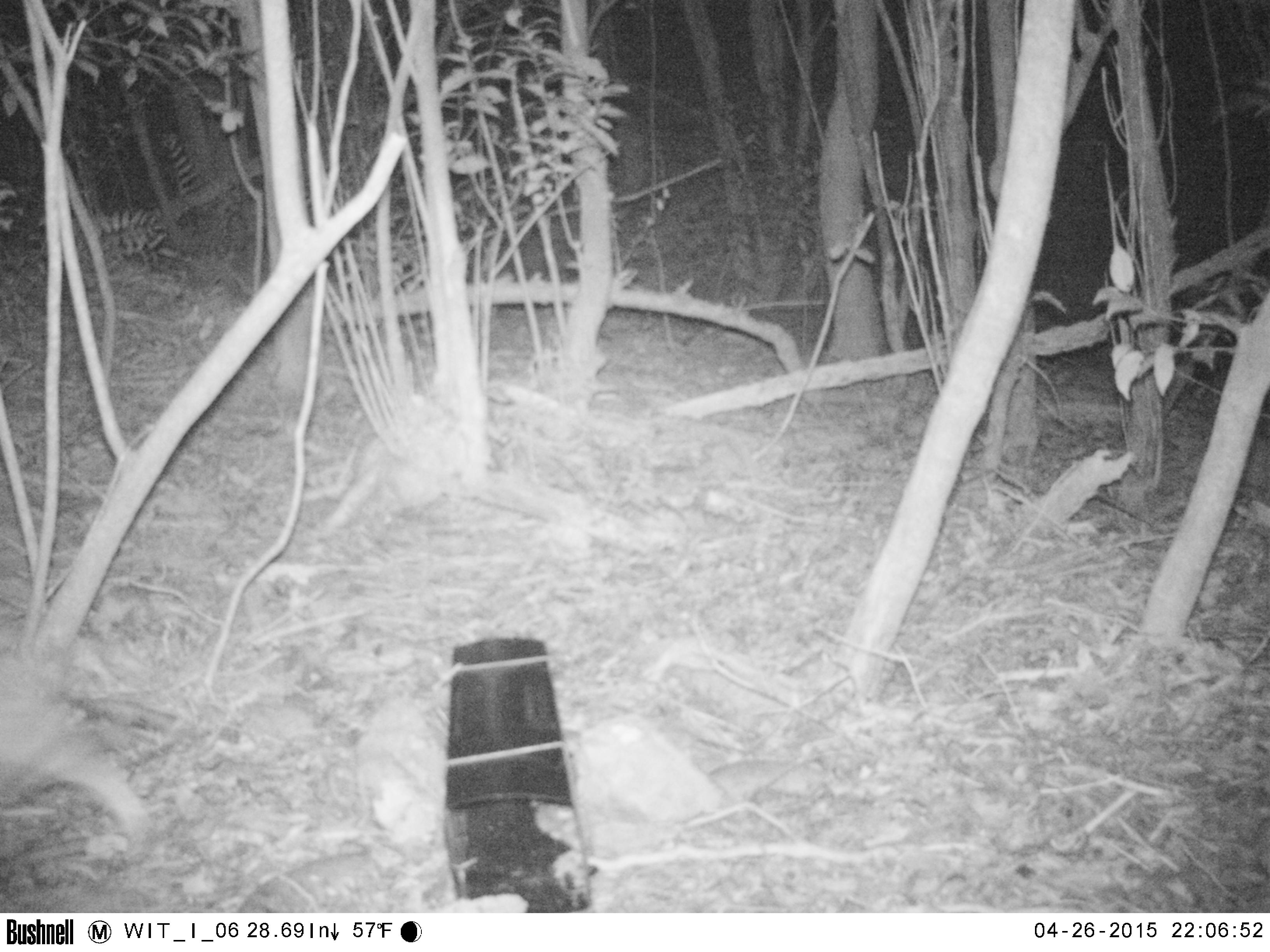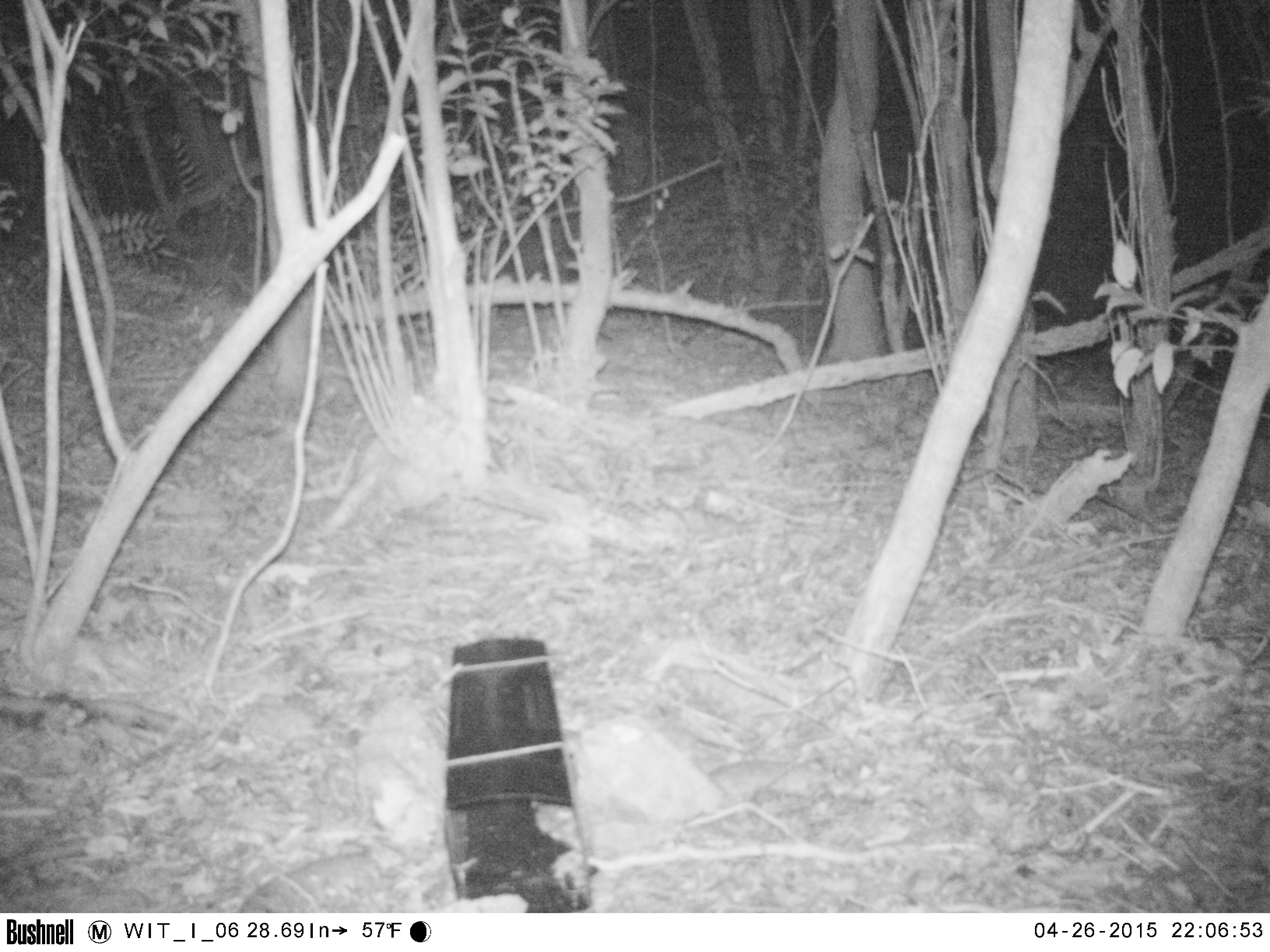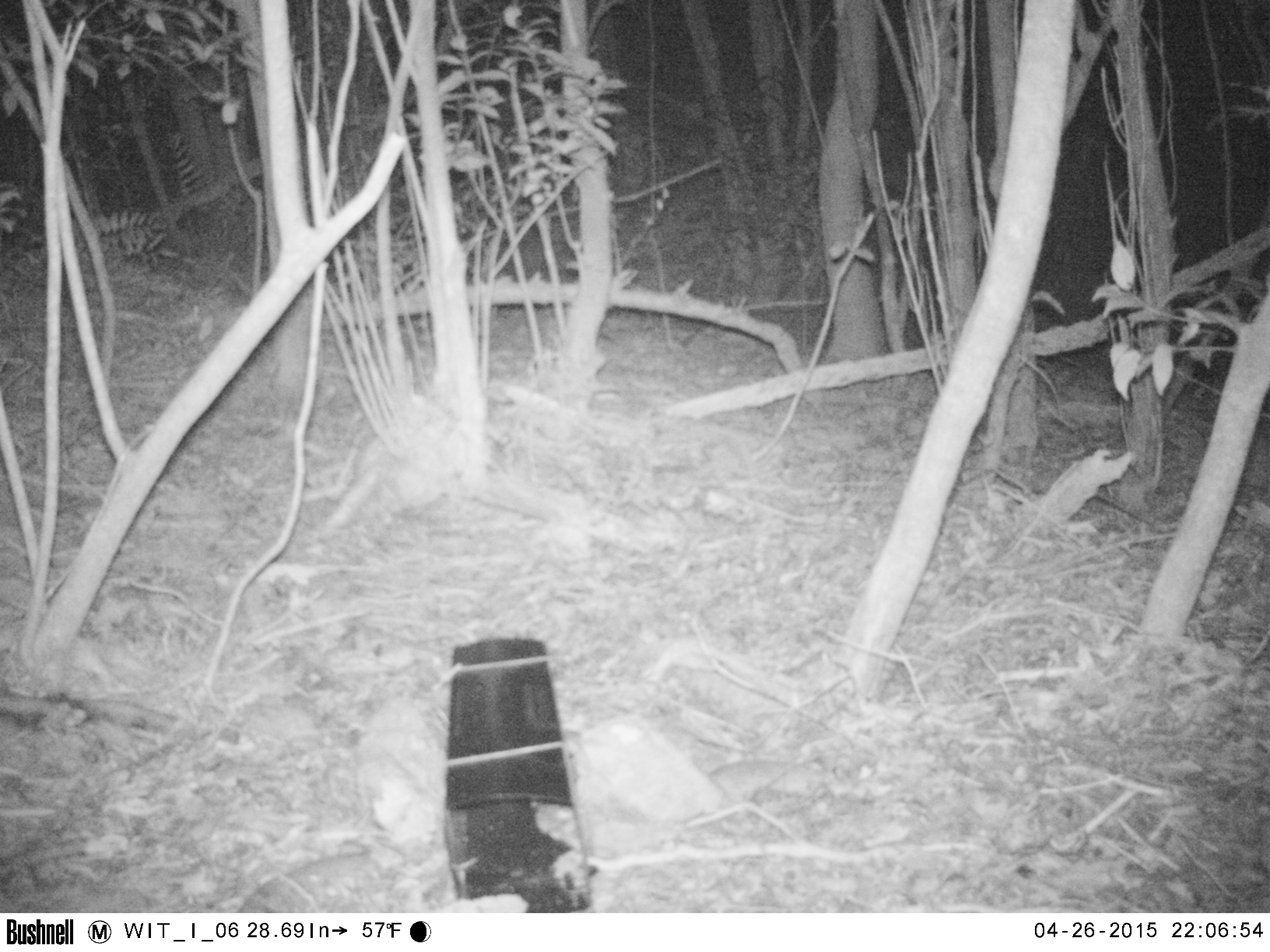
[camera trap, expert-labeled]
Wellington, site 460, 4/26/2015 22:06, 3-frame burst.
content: unidentified animal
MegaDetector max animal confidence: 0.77